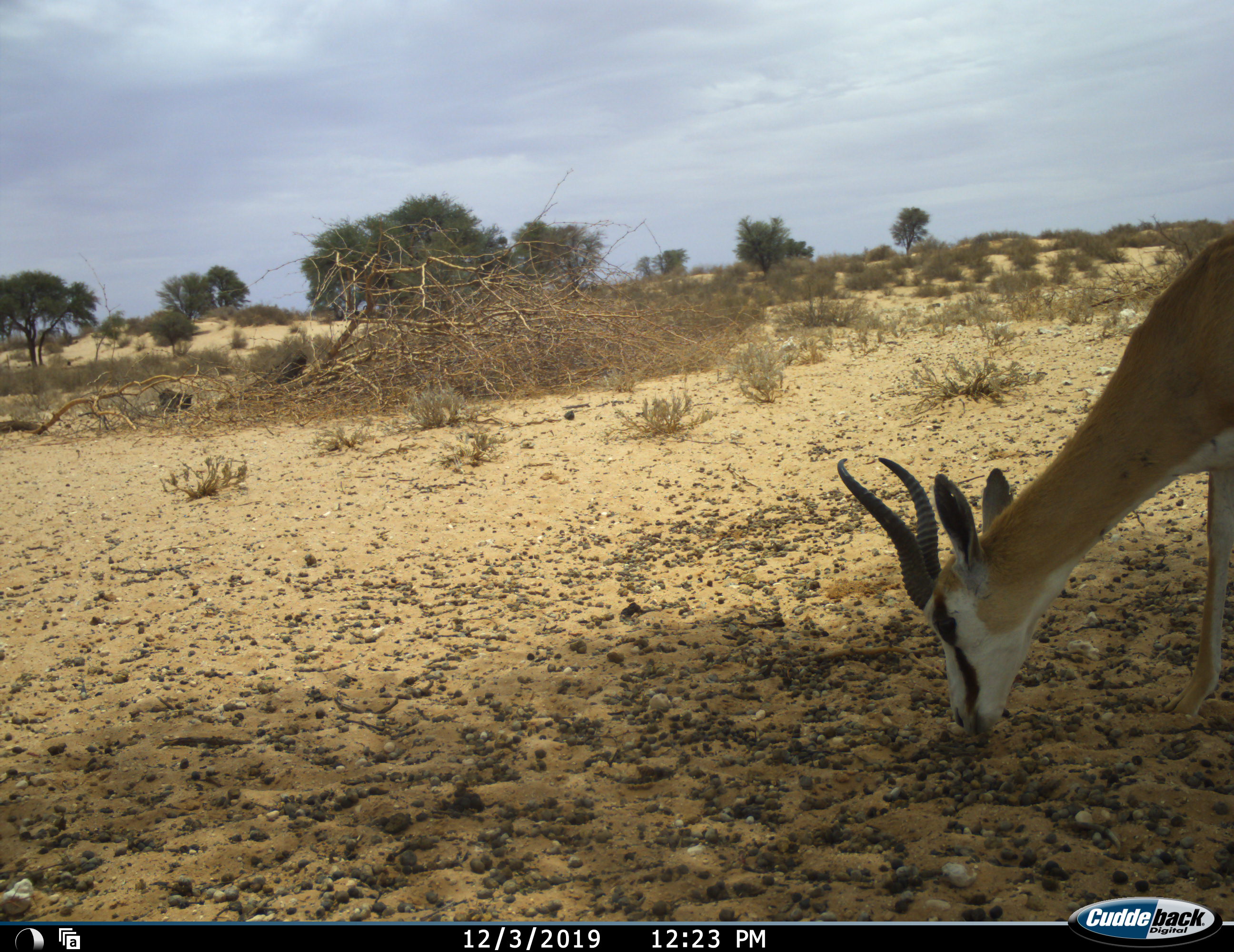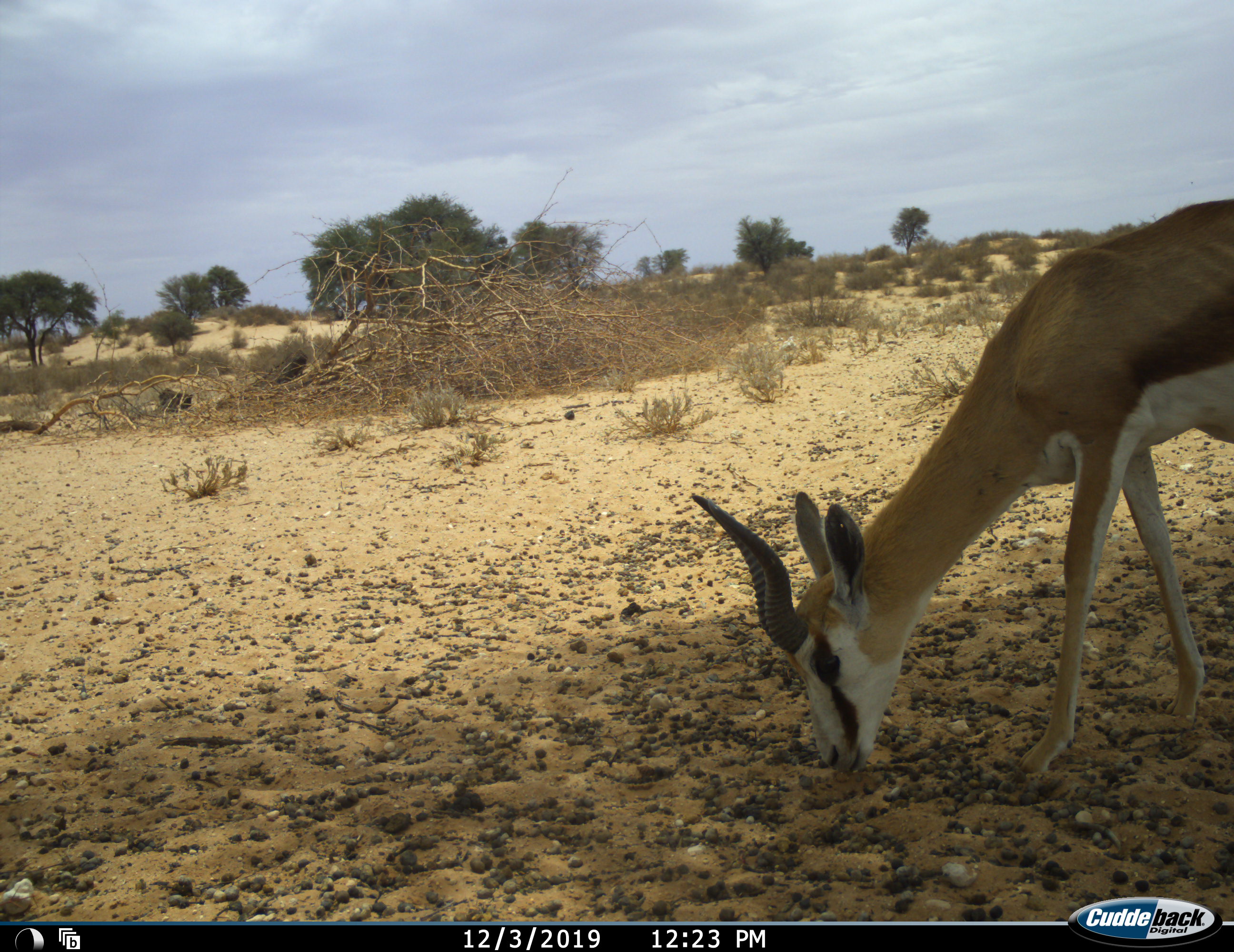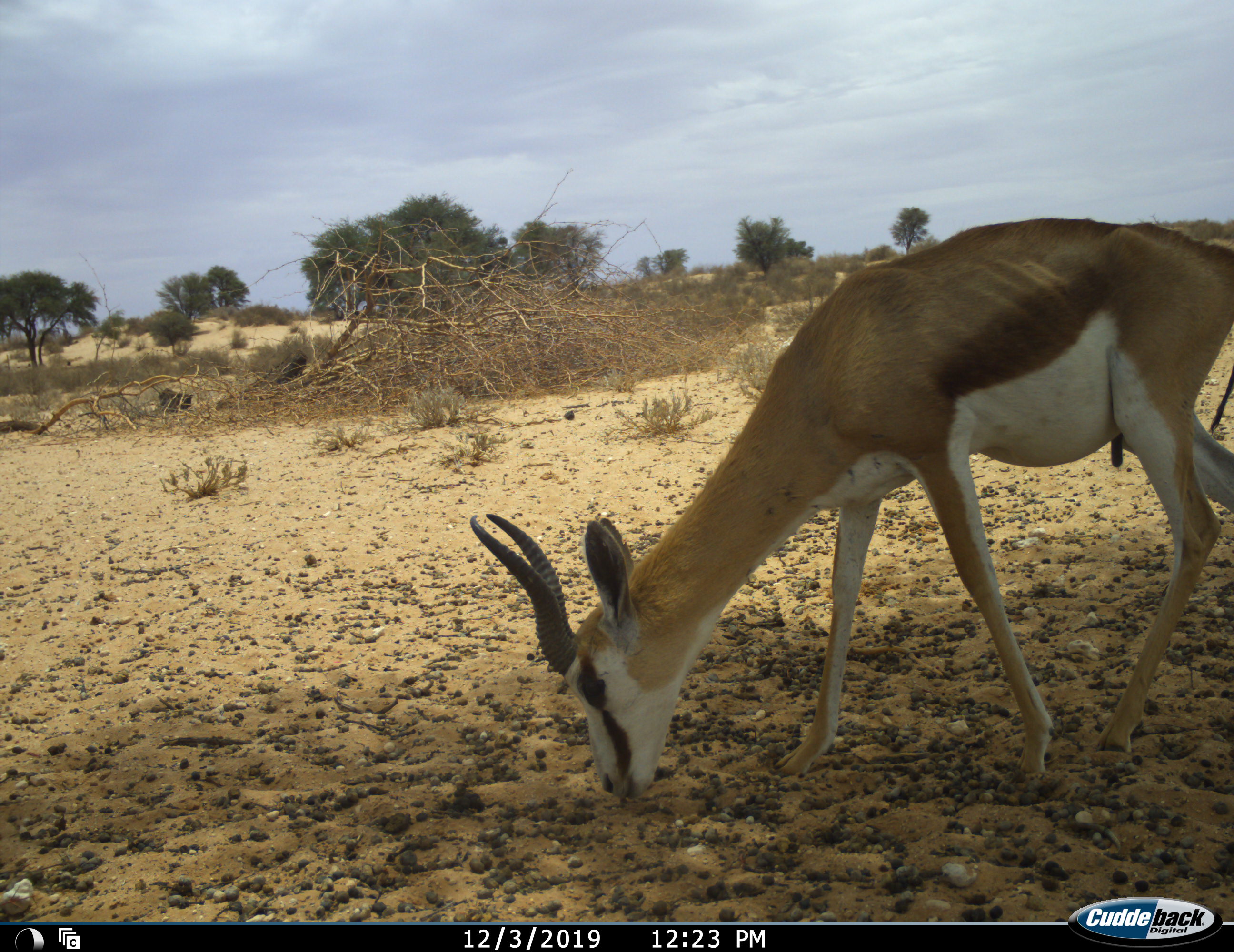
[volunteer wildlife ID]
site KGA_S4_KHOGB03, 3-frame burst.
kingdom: Animalia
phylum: Chordata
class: Mammalia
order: Artiodactyla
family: Bovidae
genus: Antidorcas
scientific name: Antidorcas marsupialis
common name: springbok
Springbok (Antidorcas marsupialis), count 1. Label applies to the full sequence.